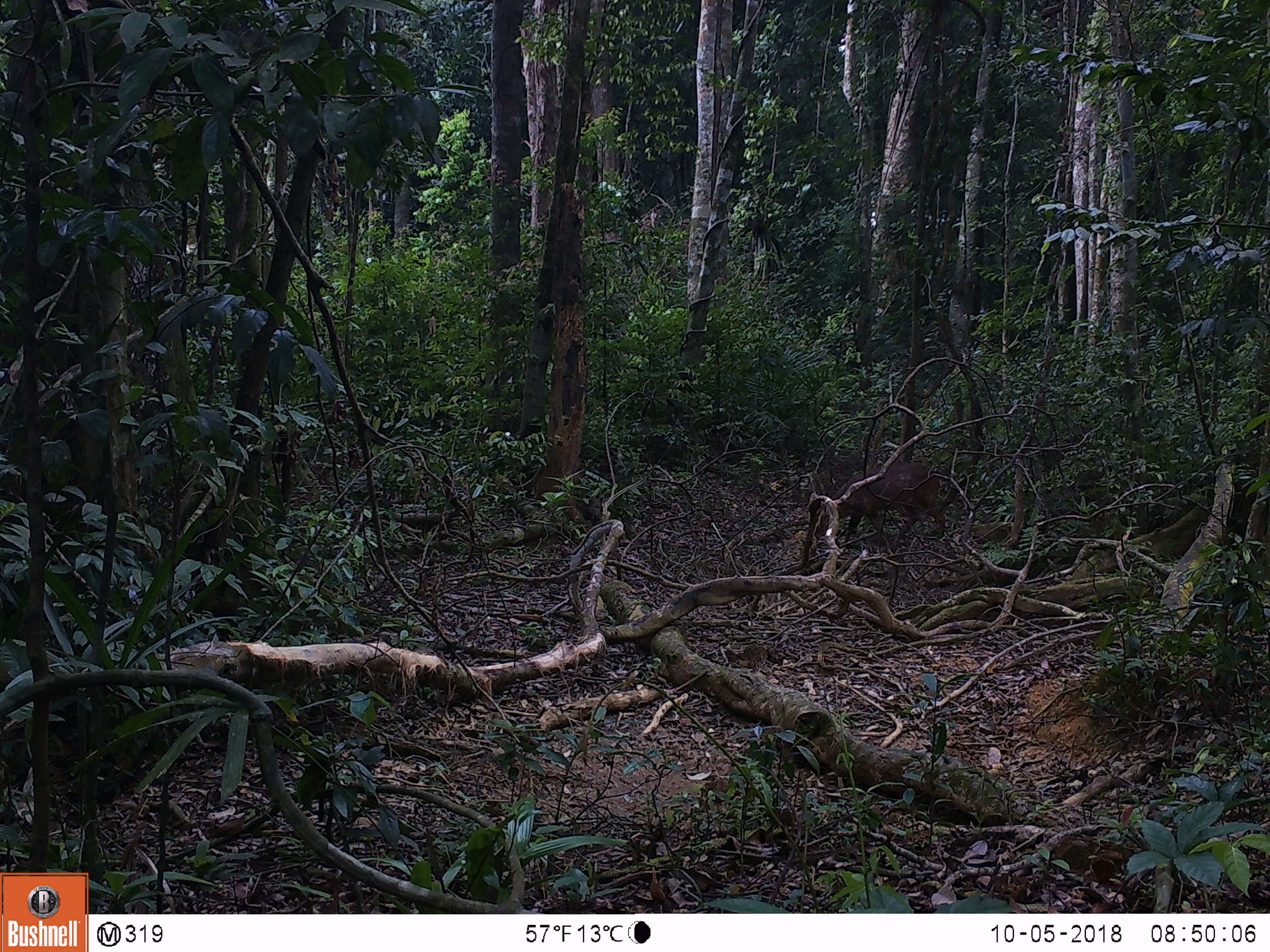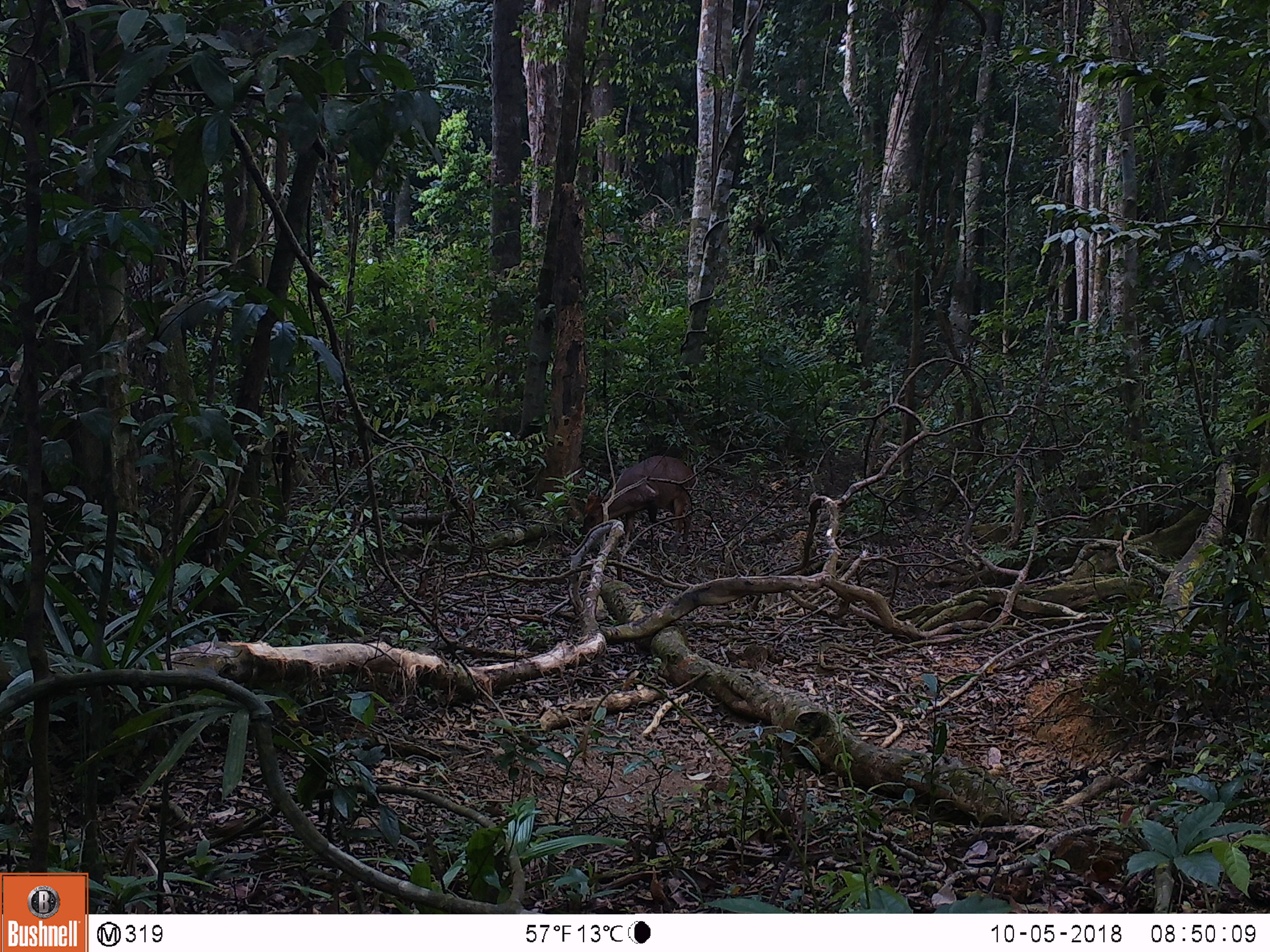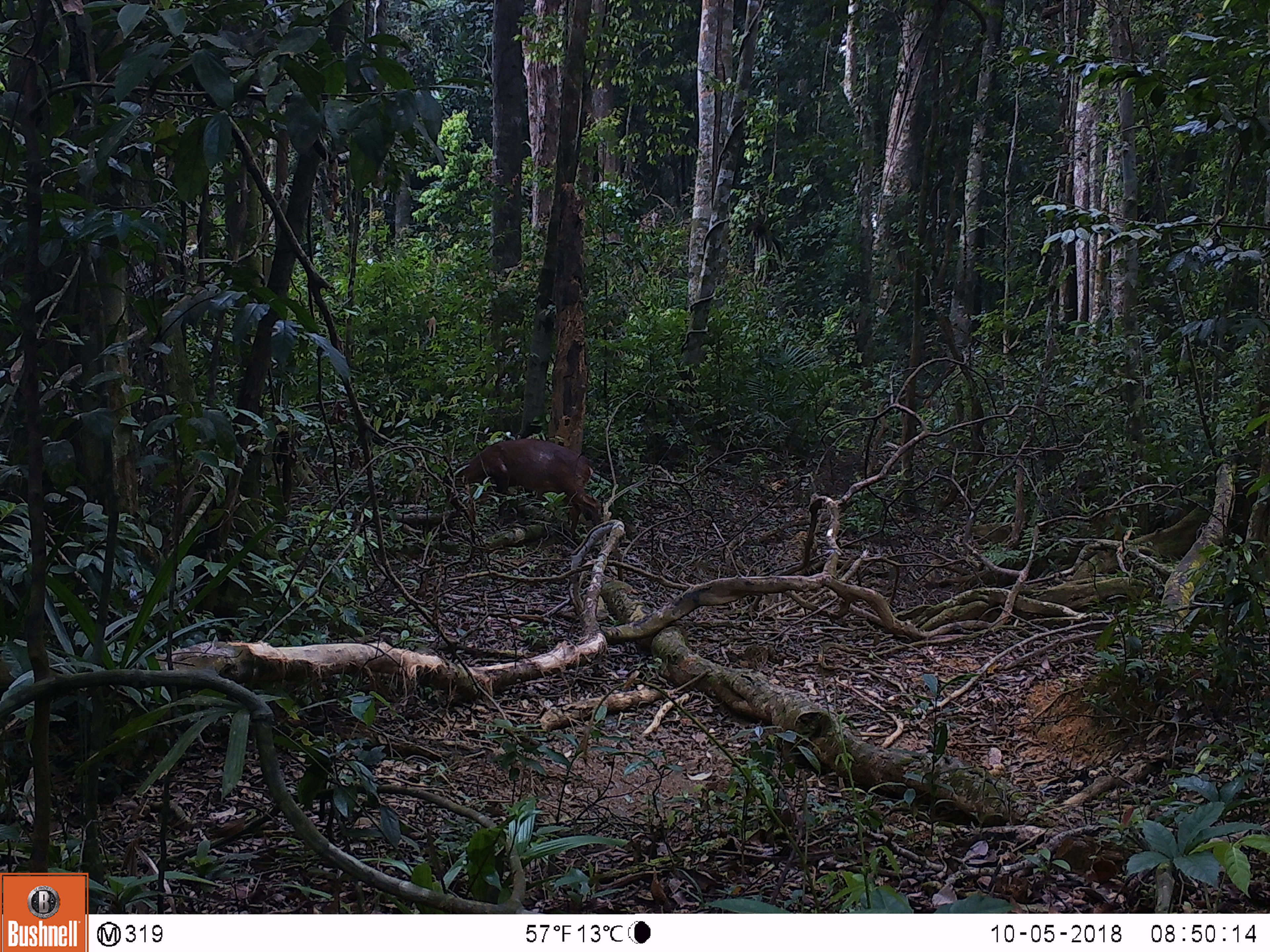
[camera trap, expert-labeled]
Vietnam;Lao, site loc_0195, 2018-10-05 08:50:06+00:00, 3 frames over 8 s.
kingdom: Animalia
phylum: Chordata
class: Mammalia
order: Artiodactyla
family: Cervidae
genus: Muntiacus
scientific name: Muntiacus vuquangensis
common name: large-antlered muntjac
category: large antlered muntjac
Large antlered muntjac (large-antlered muntjac) (Muntiacus vuquangensis). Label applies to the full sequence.